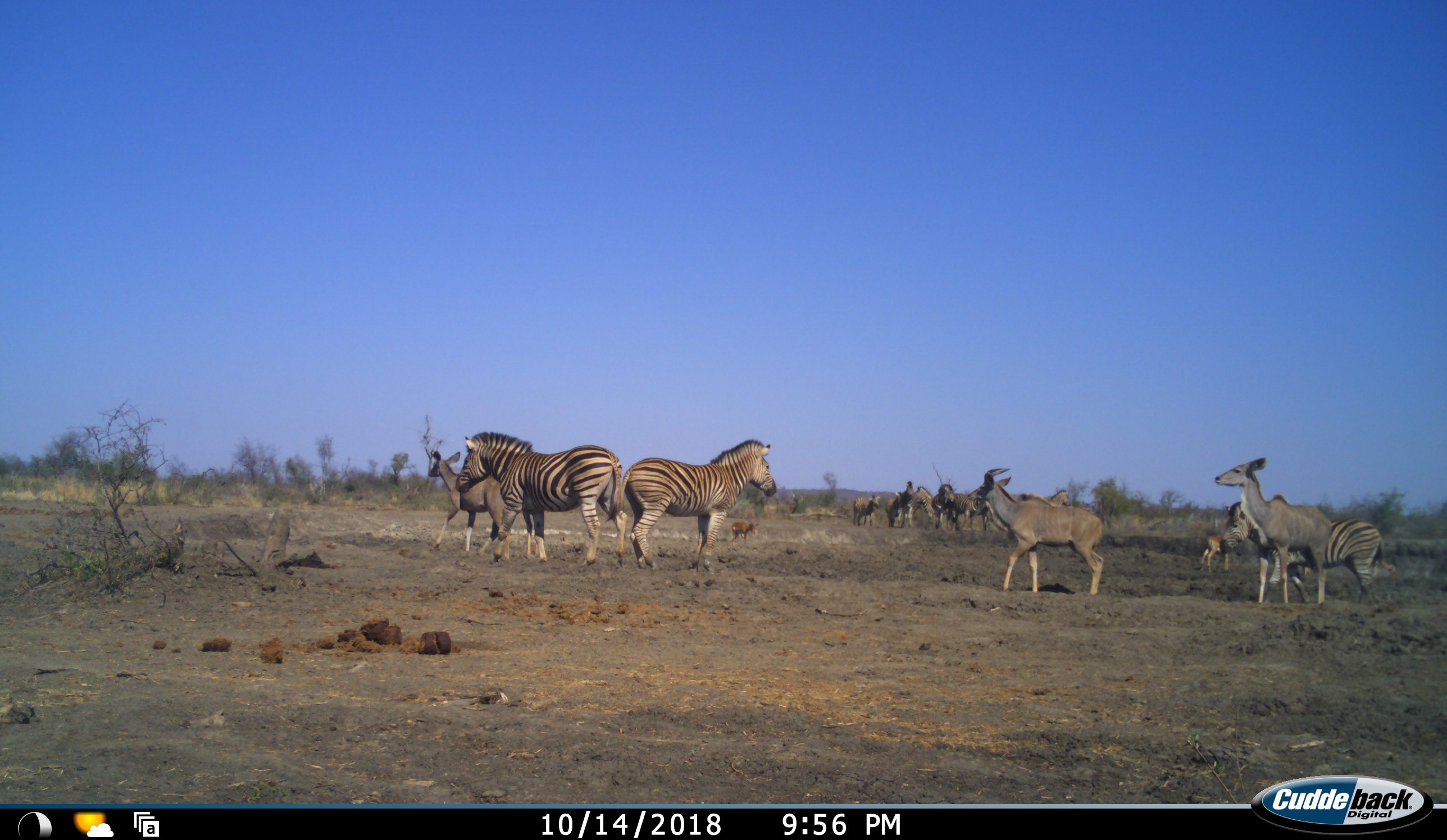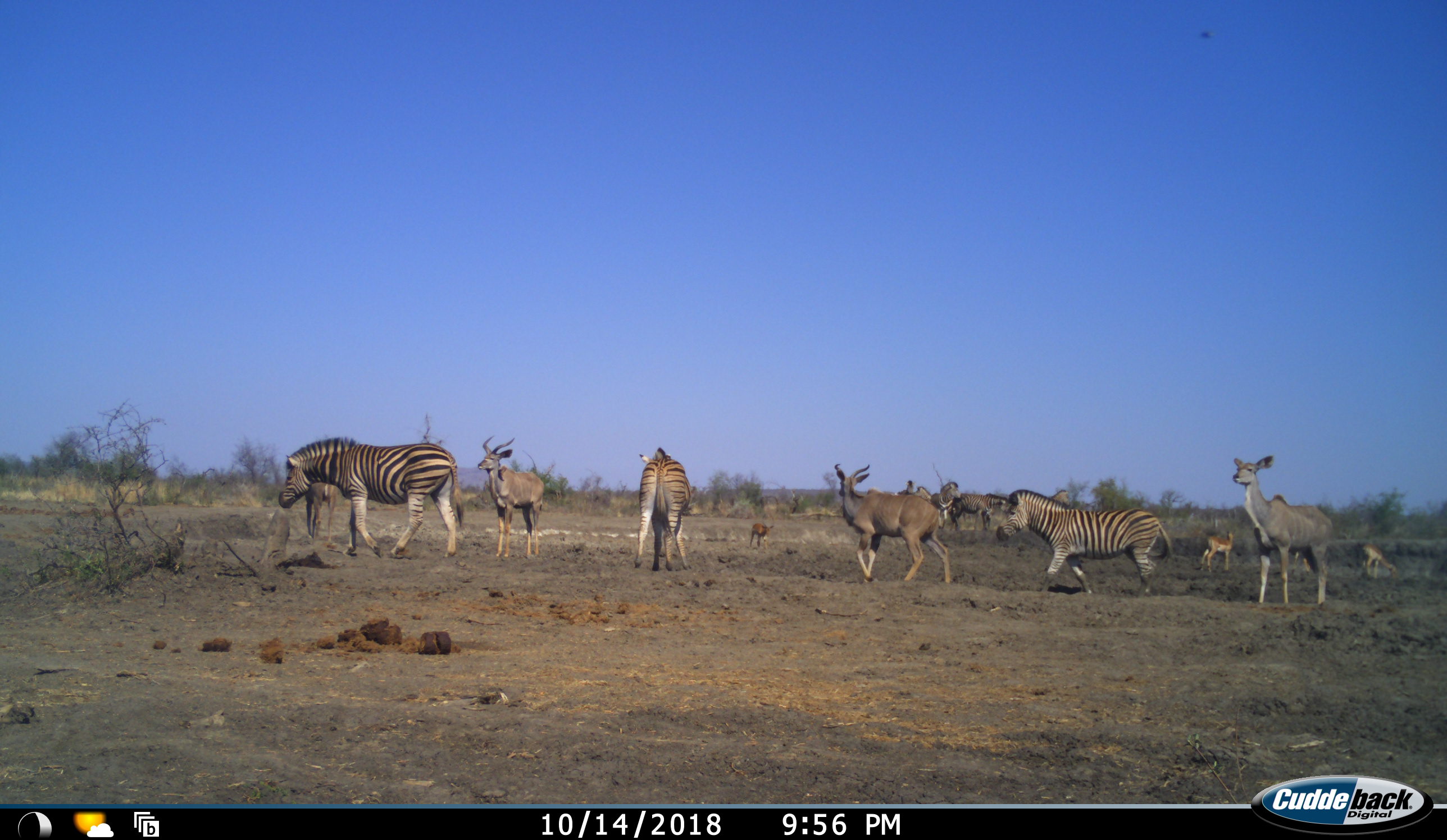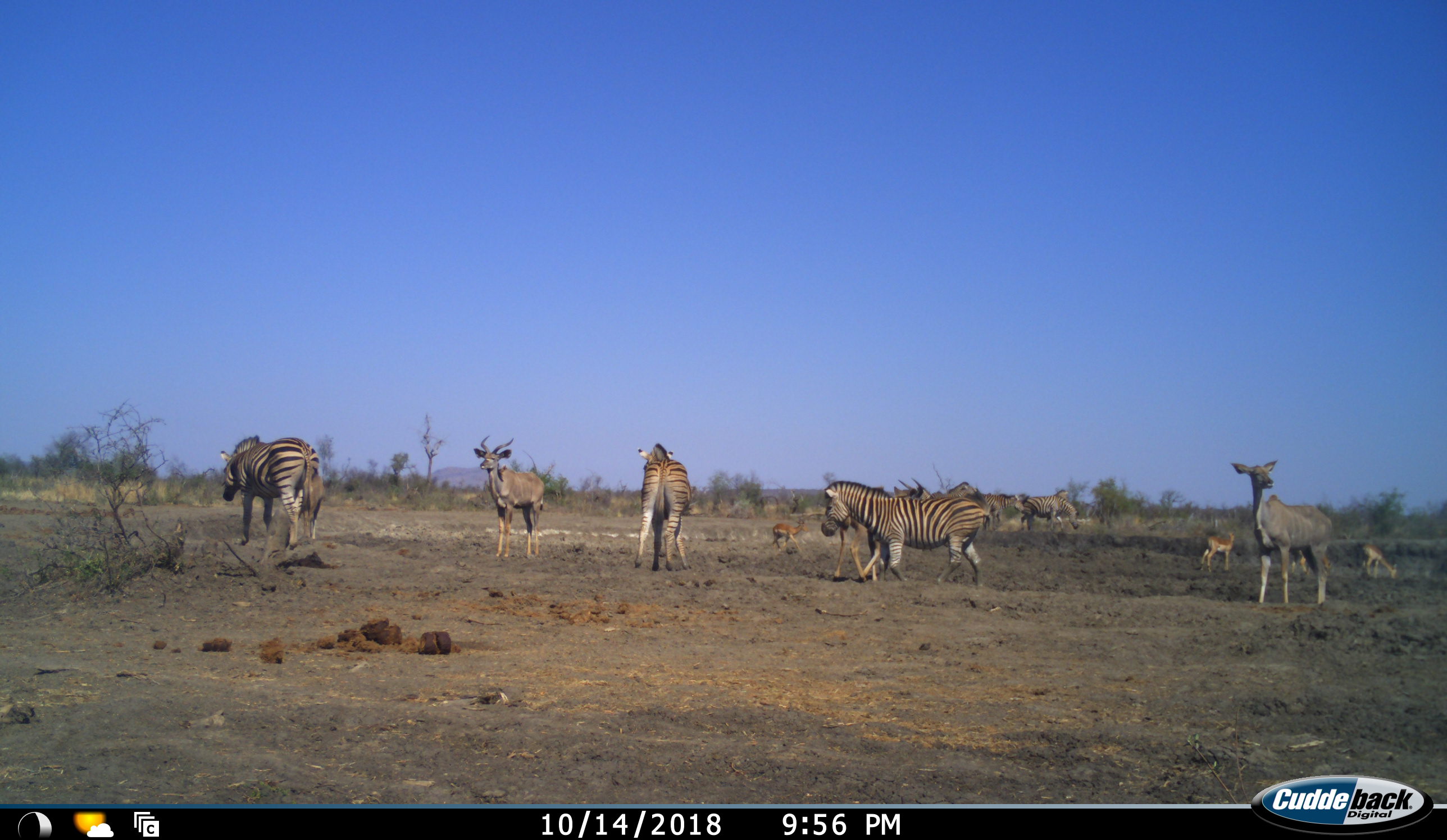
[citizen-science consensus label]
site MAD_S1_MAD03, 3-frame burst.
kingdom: Animalia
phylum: Chordata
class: Mammalia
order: Artiodactyla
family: Bovidae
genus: Aepyceros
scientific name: Aepyceros melampus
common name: impala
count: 3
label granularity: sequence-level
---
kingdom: Animalia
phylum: Chordata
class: Mammalia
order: Artiodactyla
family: Bovidae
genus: Tragelaphus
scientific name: Tragelaphus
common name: kudu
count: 4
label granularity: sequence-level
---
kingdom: Animalia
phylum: Chordata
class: Mammalia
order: Perissodactyla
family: Equidae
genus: Equus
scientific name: Equus quagga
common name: plains zebra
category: zebraplains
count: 6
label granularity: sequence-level